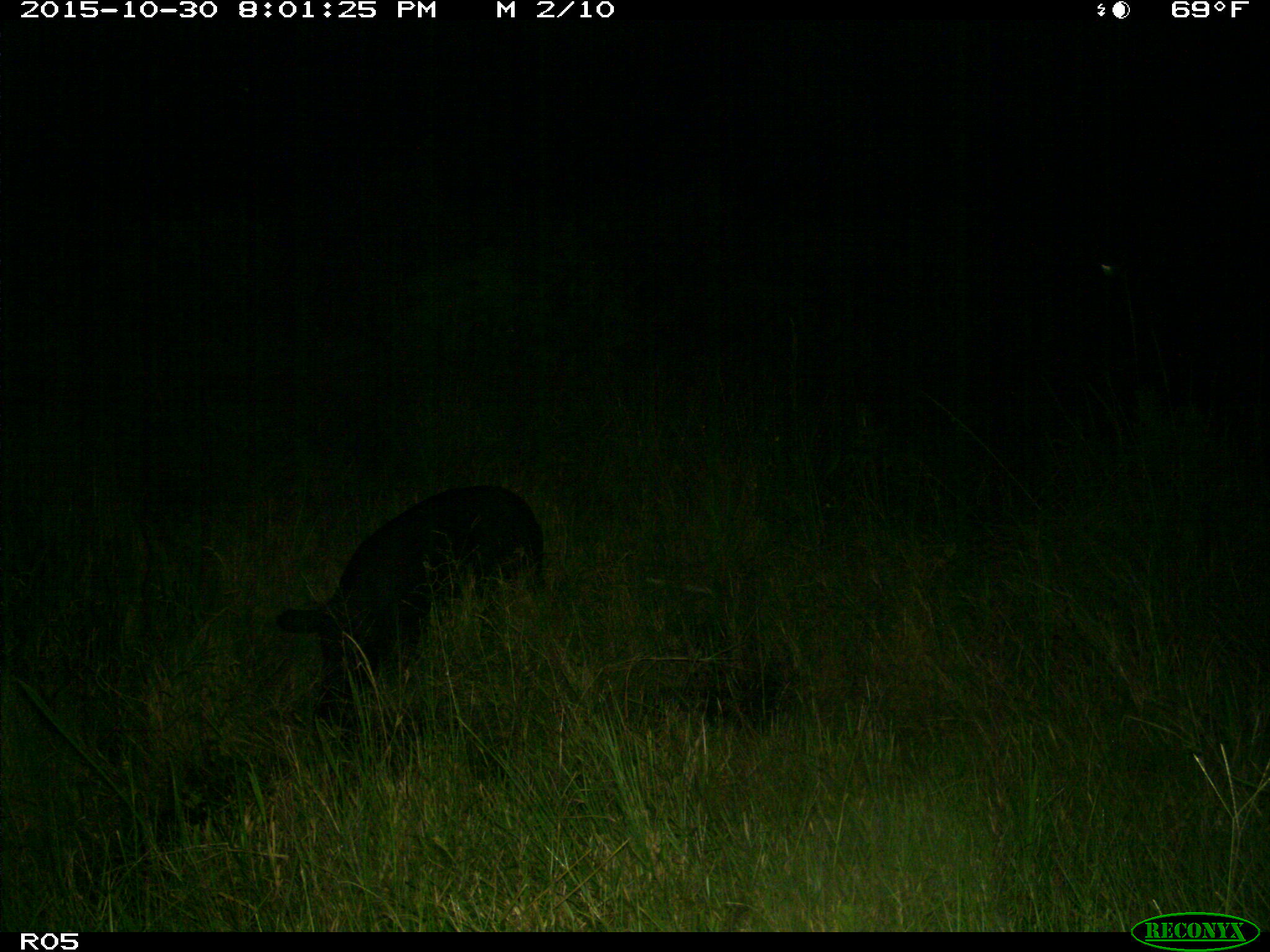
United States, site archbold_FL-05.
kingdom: Animalia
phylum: Chordata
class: Mammalia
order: Artiodactyla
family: Suidae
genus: Sus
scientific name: Sus scrofa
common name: wild boar